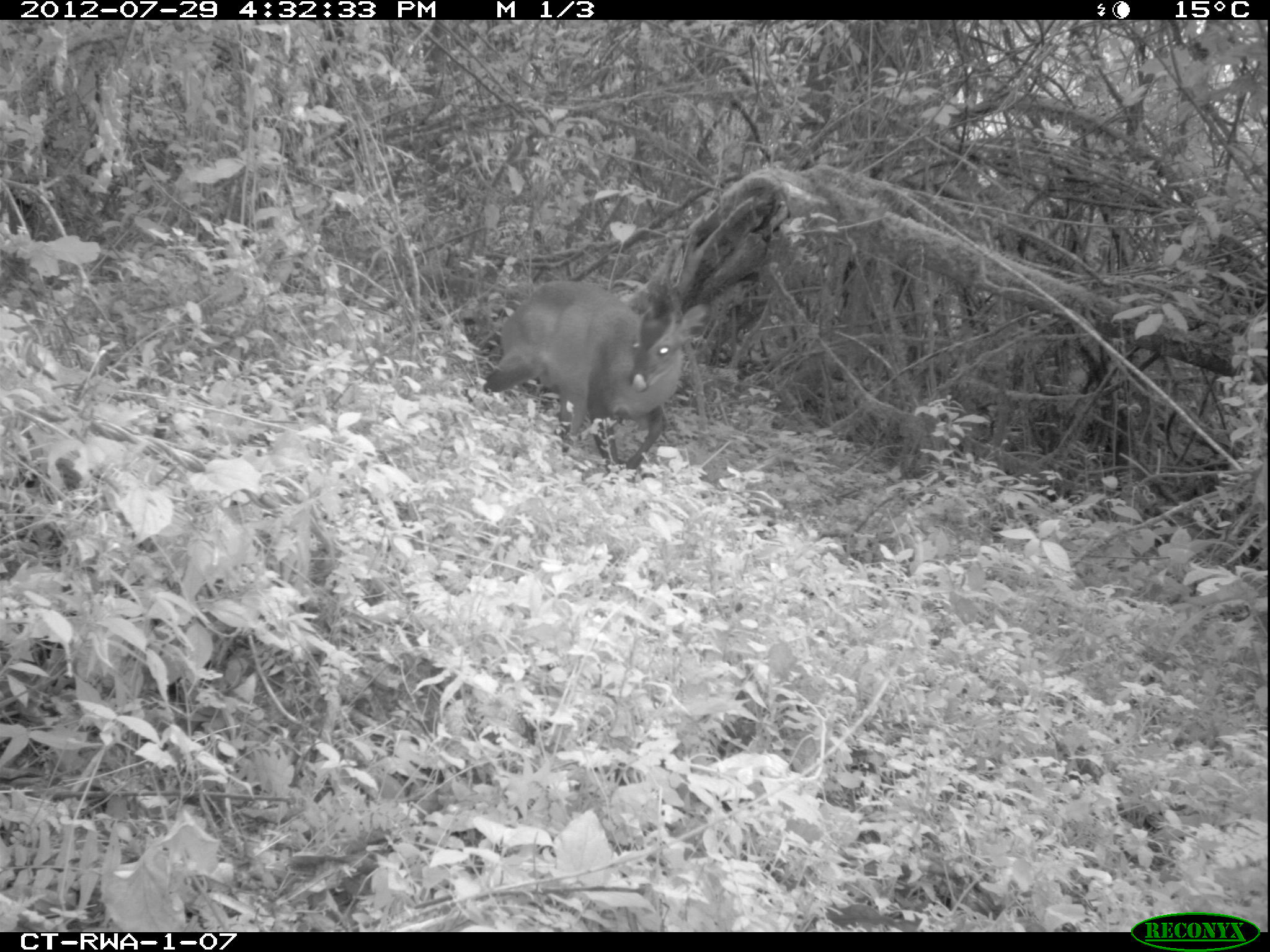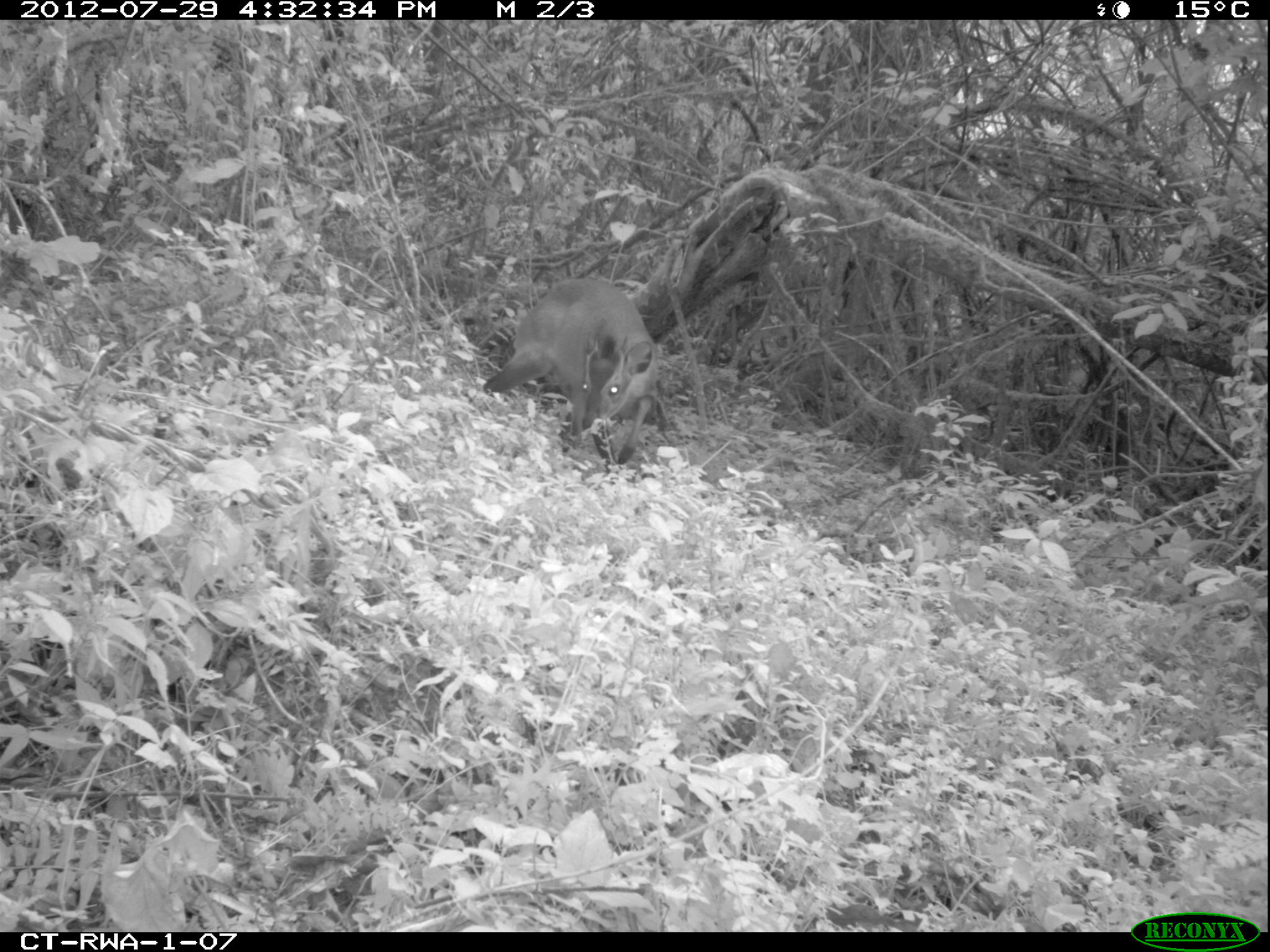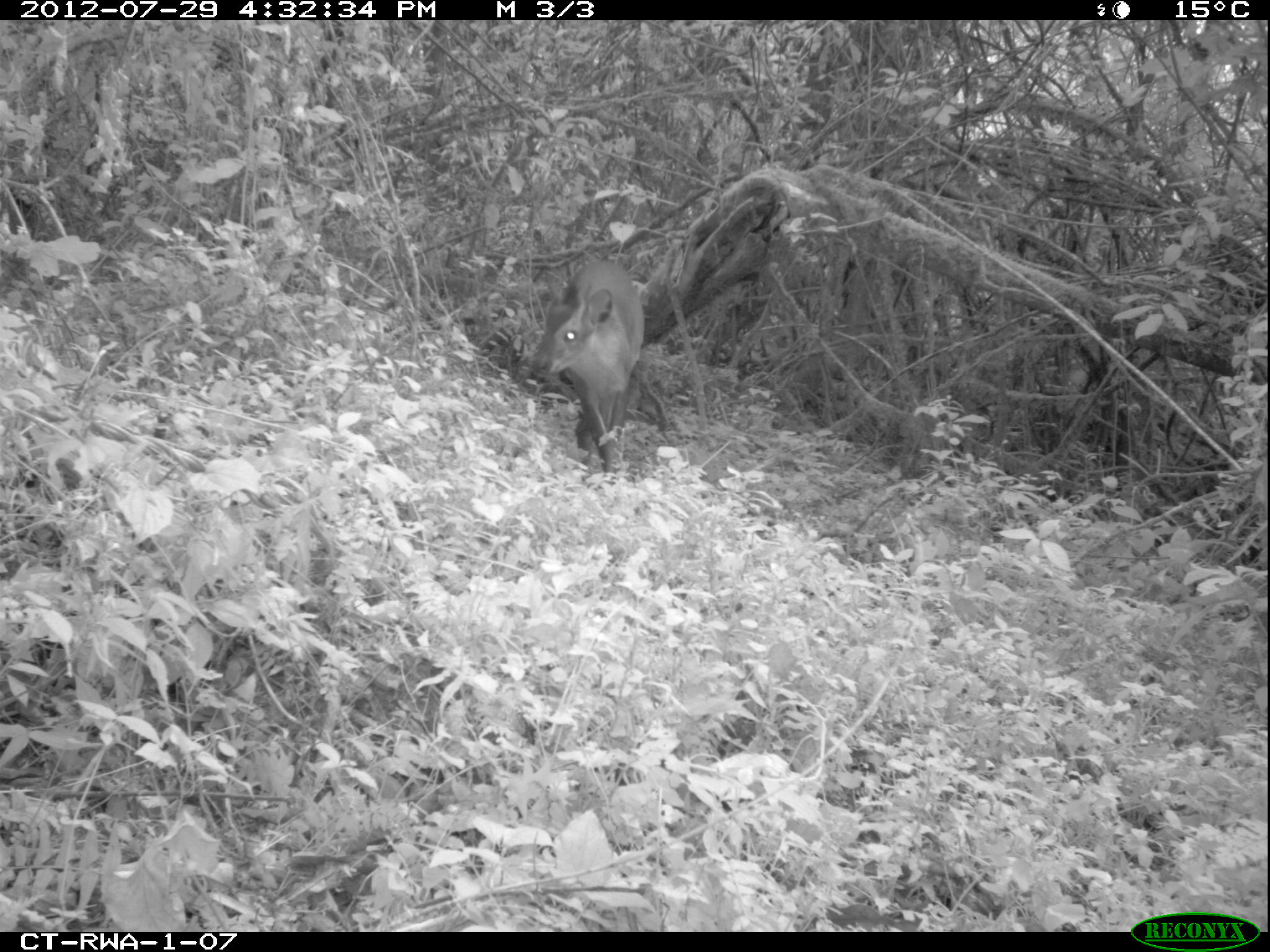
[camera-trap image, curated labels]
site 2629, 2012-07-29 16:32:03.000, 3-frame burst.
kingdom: Animalia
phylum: Chordata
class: Mammalia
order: Artiodactyla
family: Bovidae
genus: Cephalophus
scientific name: Cephalophus nigrifrons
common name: black-fronted duiker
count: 1